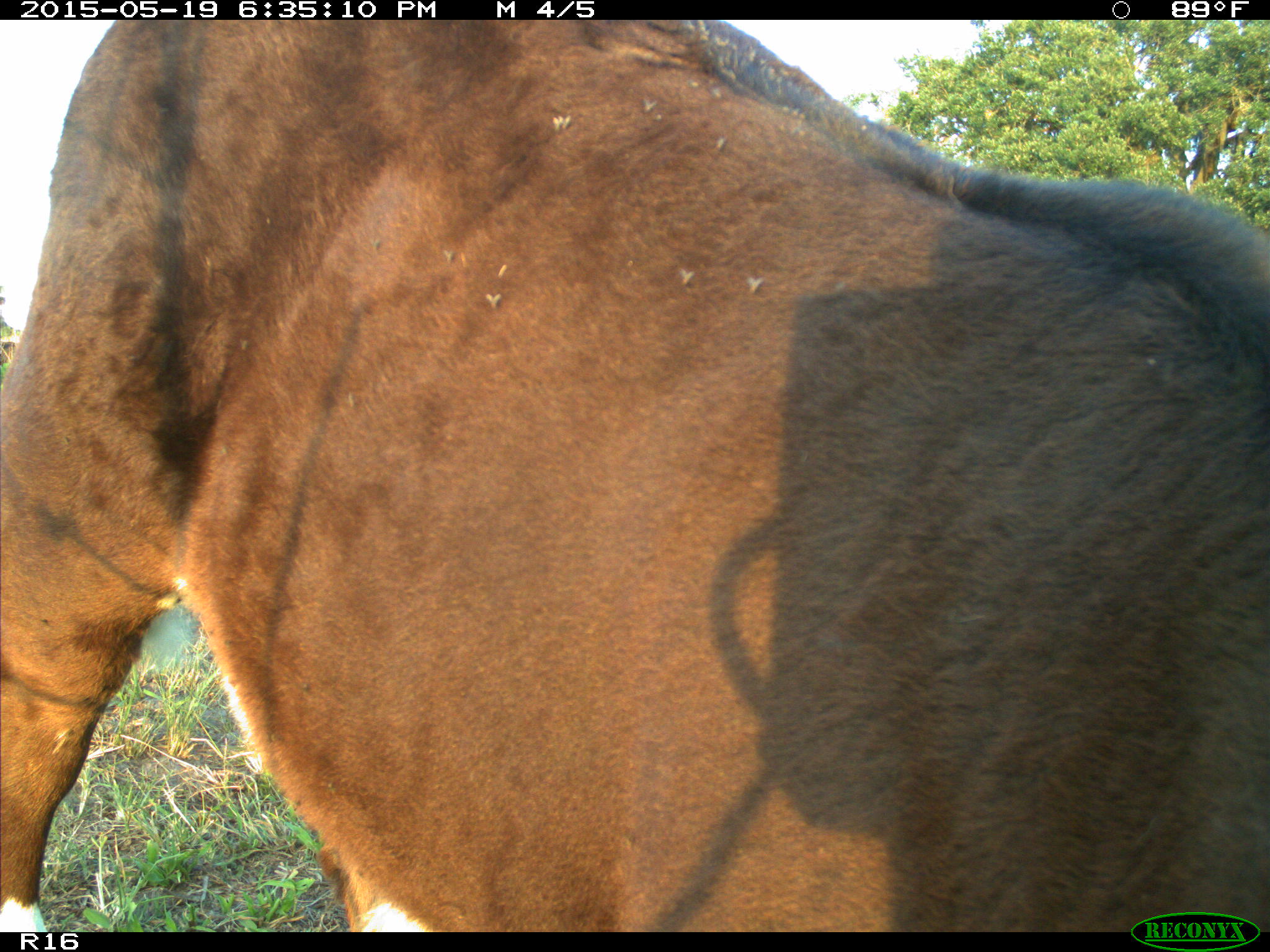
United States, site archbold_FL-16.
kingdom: Animalia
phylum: Chordata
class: Mammalia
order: Artiodactyla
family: Bovidae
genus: Bos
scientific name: Bos taurus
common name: domestic cow